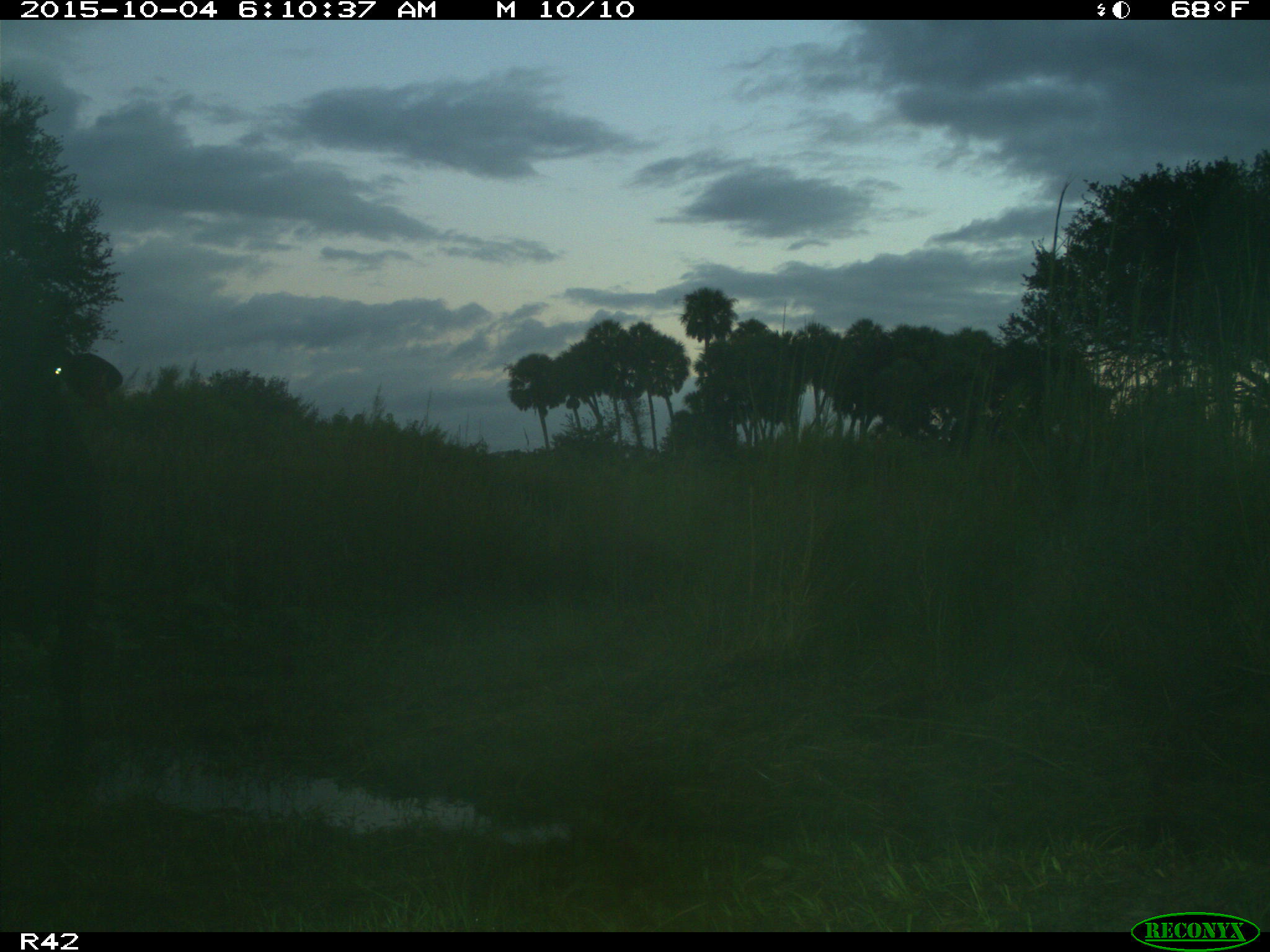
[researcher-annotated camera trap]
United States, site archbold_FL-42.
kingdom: Animalia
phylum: Chordata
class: Mammalia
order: Artiodactyla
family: Bovidae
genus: Bos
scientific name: Bos taurus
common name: domestic cow